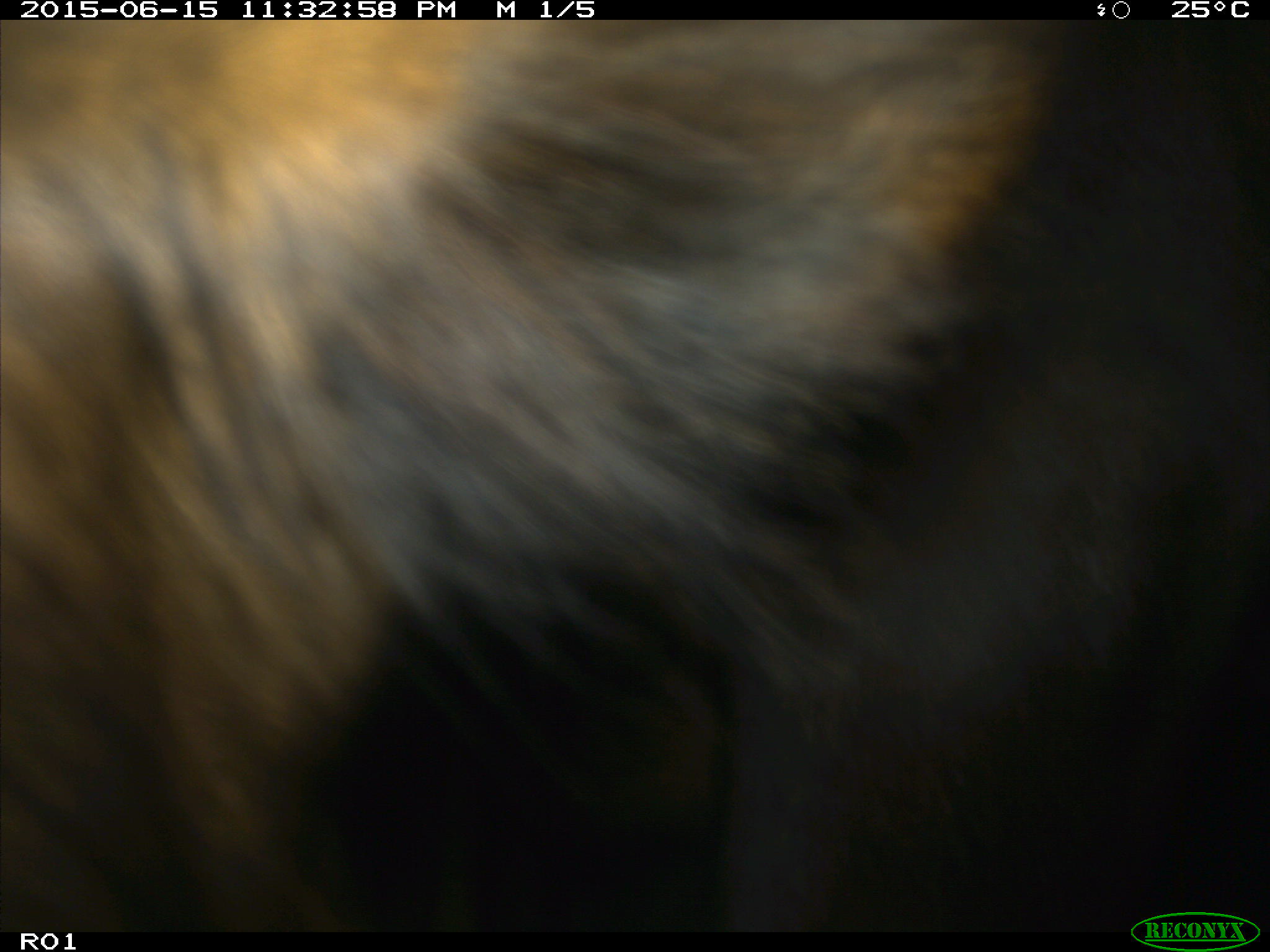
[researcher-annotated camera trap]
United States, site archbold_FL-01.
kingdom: Animalia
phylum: Chordata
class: Mammalia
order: Artiodactyla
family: Bovidae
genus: Bos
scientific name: Bos taurus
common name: domestic cow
Bos taurus (domestic cow).